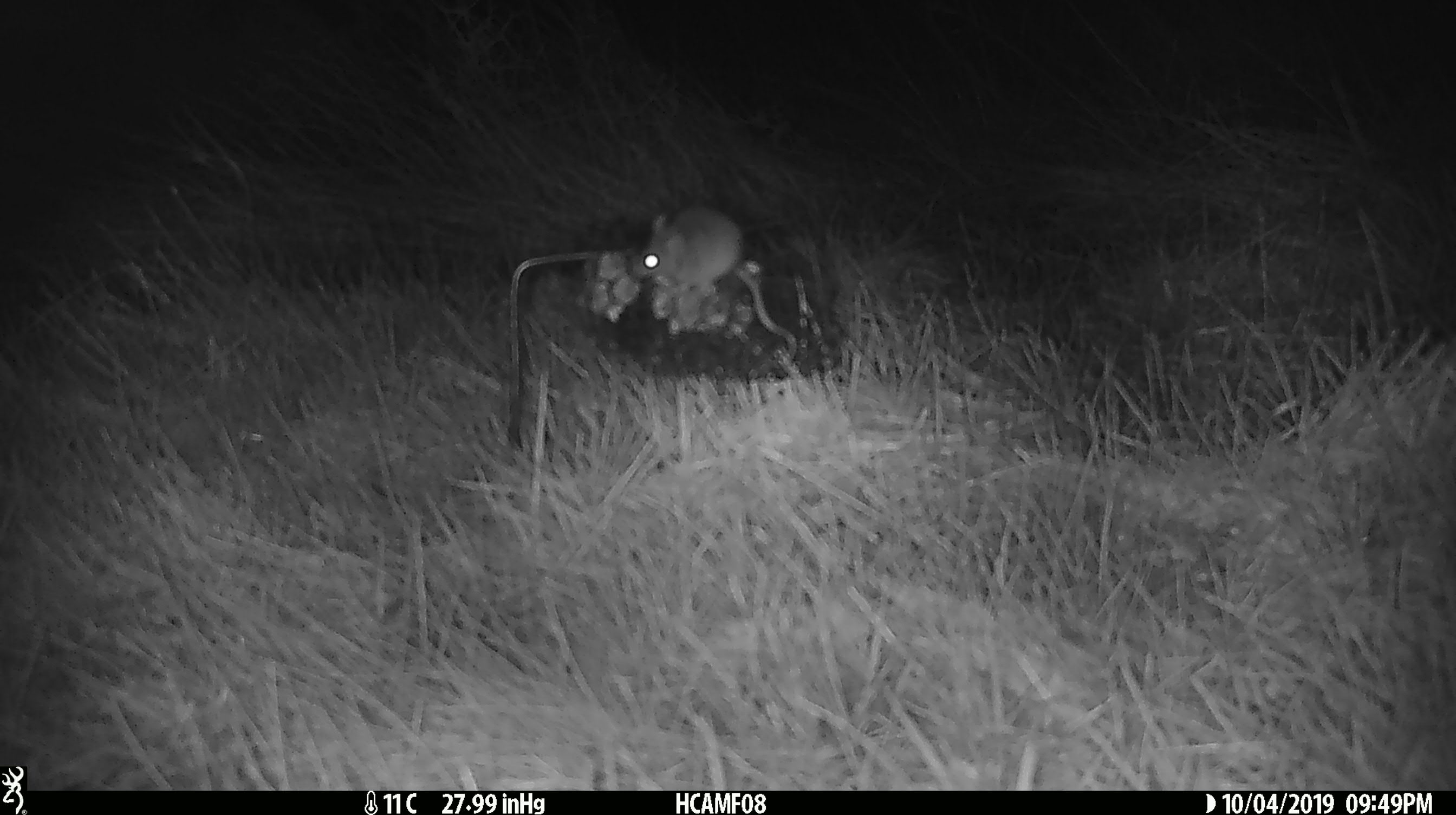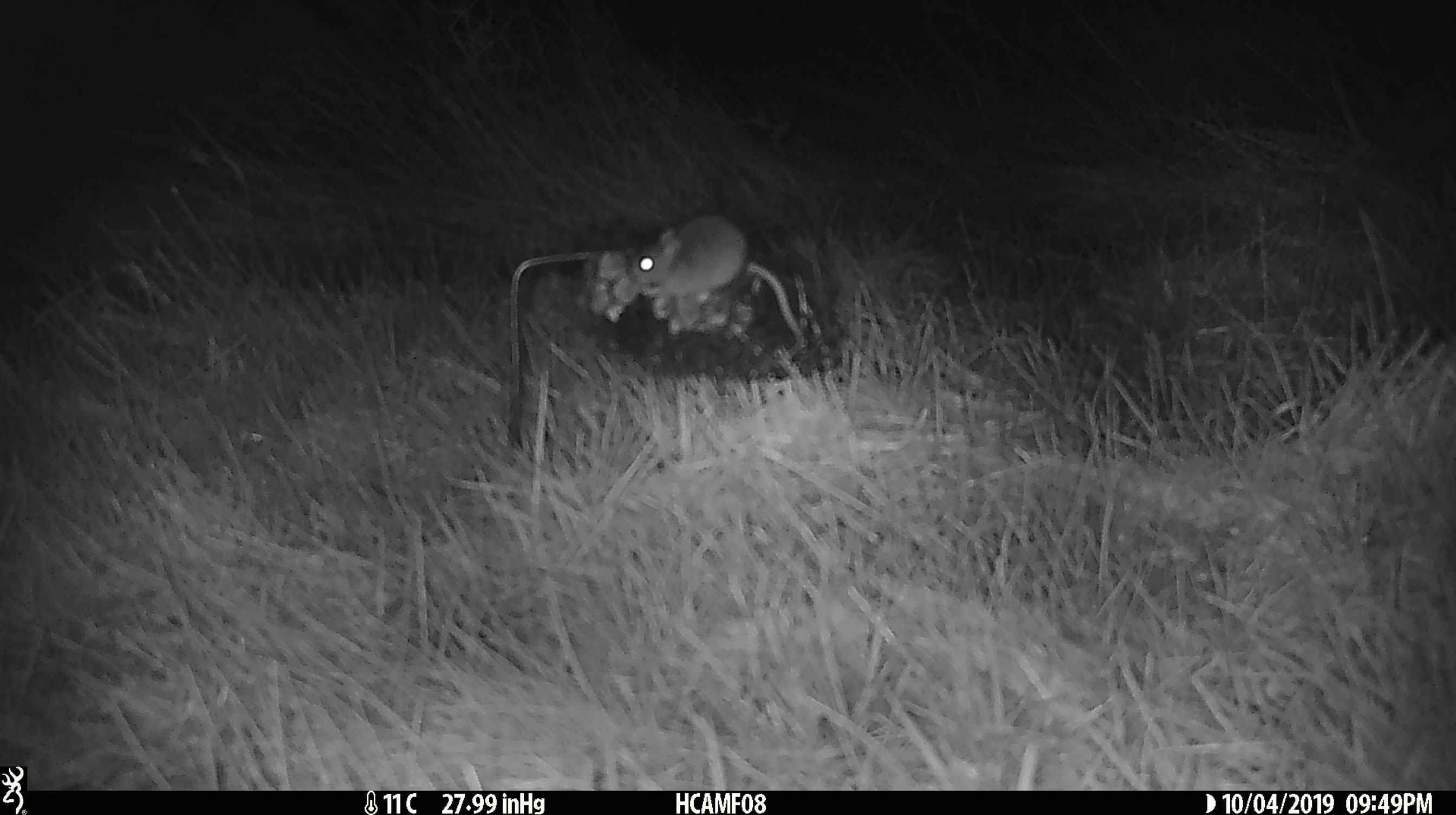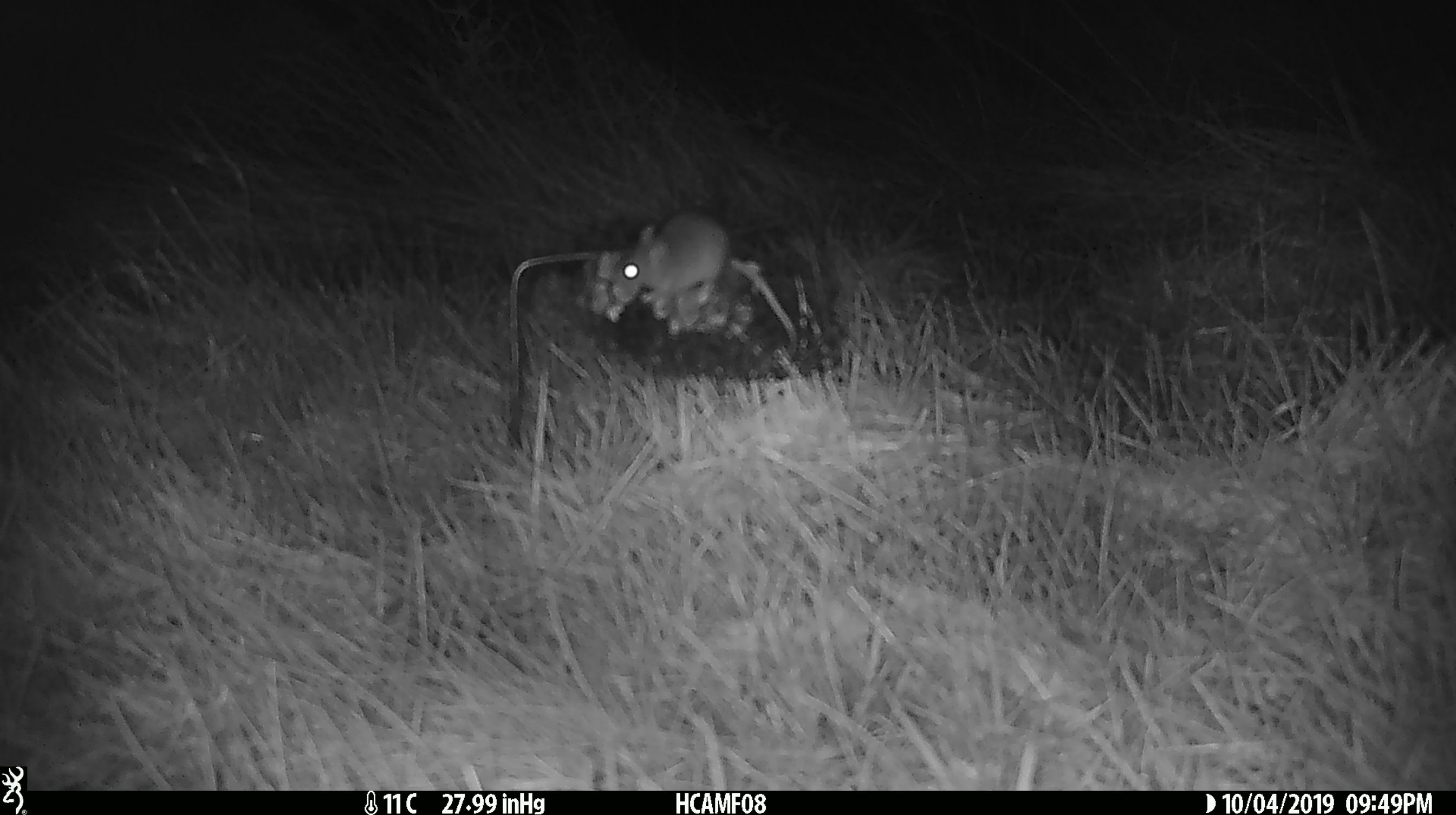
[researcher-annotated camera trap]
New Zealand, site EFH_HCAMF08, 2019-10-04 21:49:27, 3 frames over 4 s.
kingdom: Animalia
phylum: Chordata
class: Mammalia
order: Rodentia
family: Muridae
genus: Mus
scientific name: Mus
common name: mouse